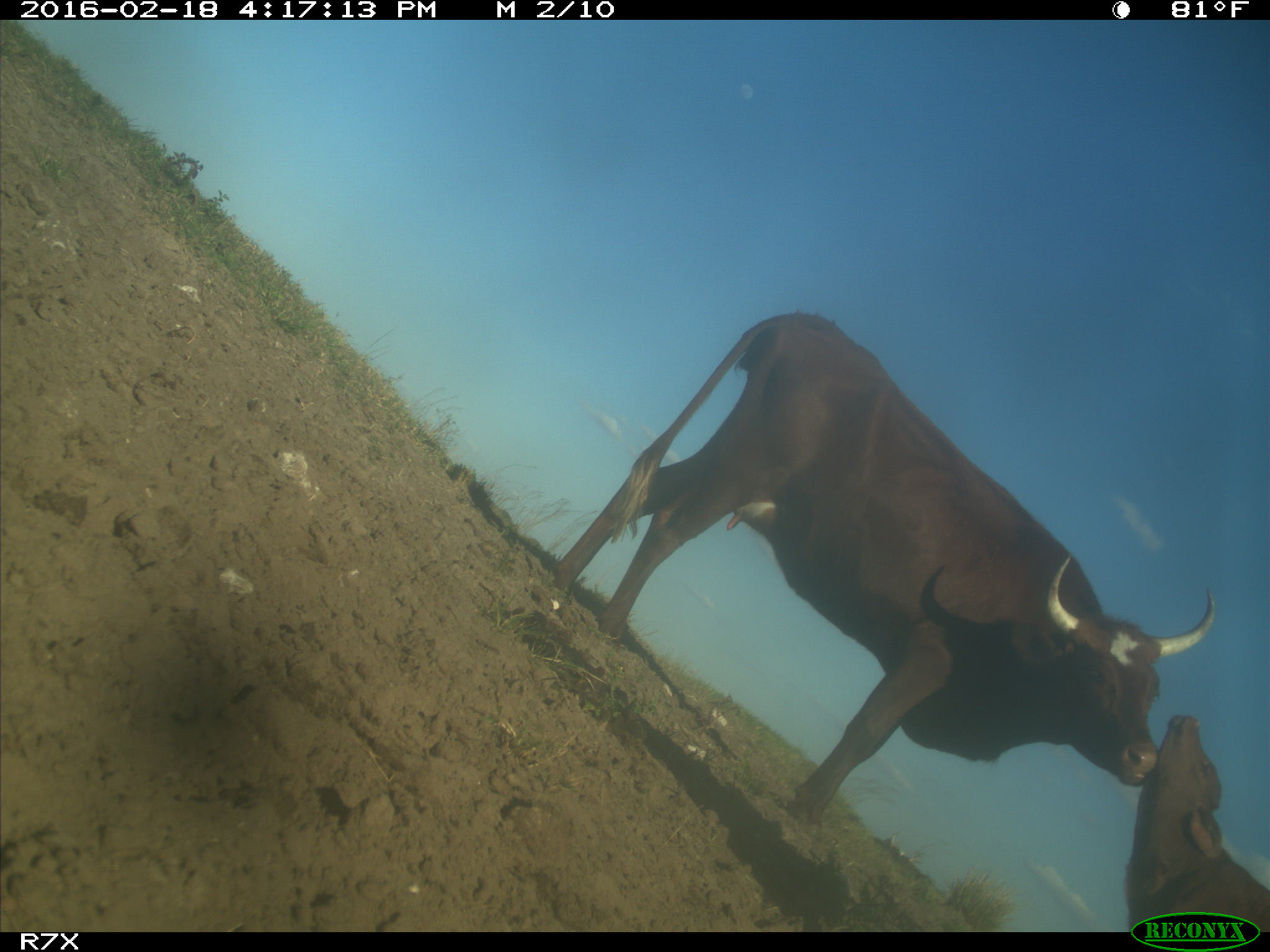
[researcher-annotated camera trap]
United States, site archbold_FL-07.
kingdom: Animalia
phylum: Chordata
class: Mammalia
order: Artiodactyla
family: Bovidae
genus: Bos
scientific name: Bos taurus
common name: domestic cow